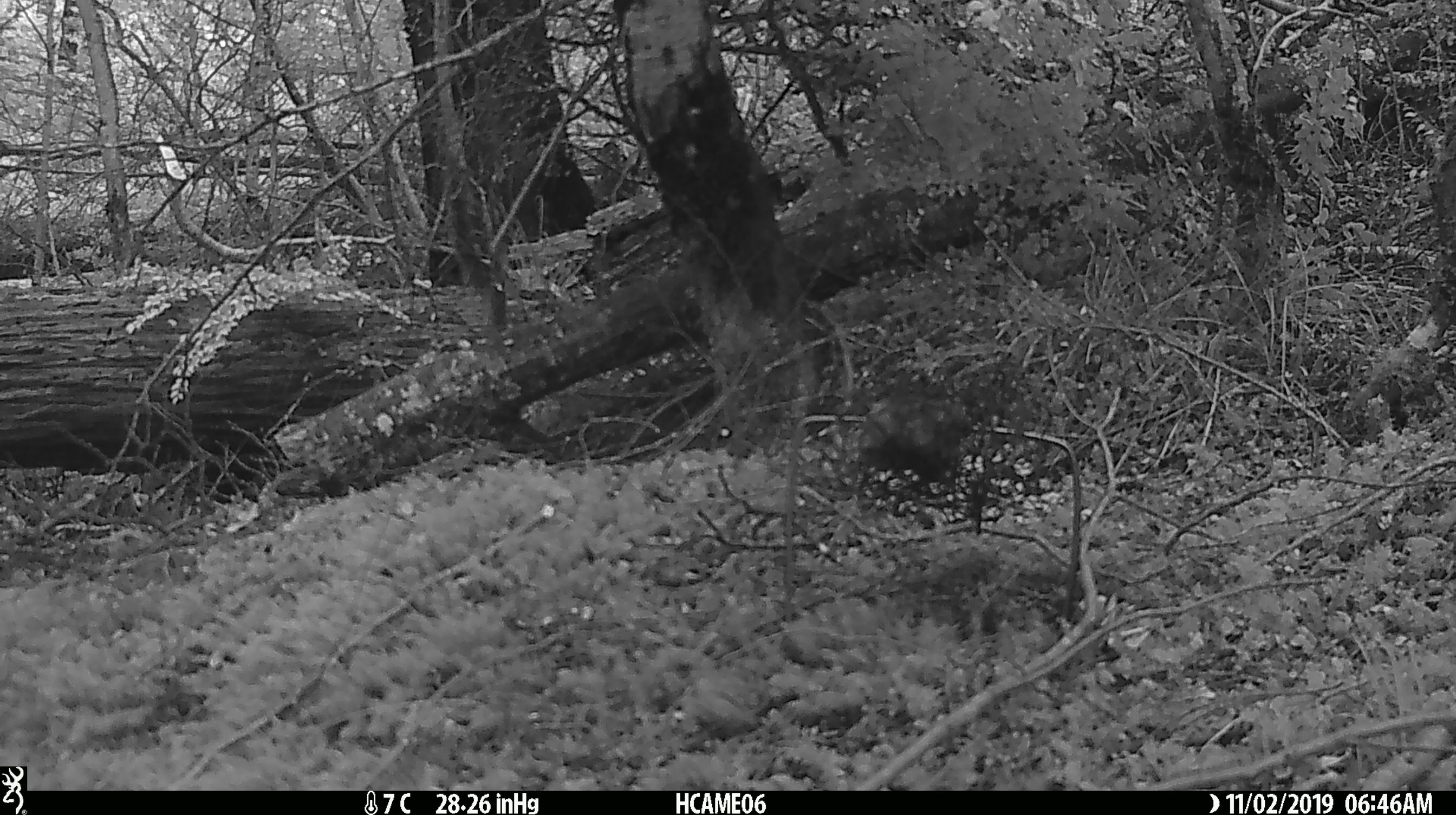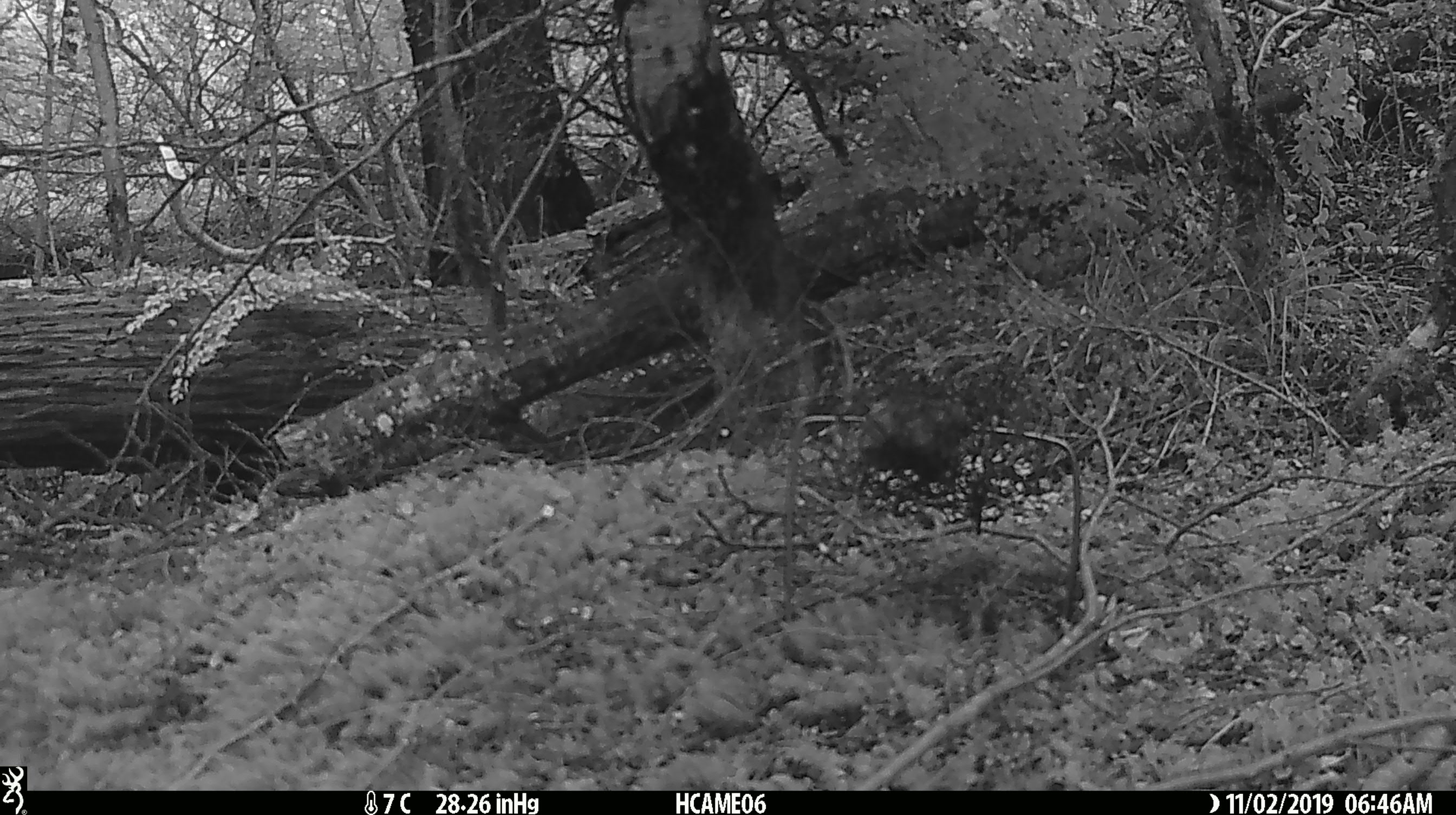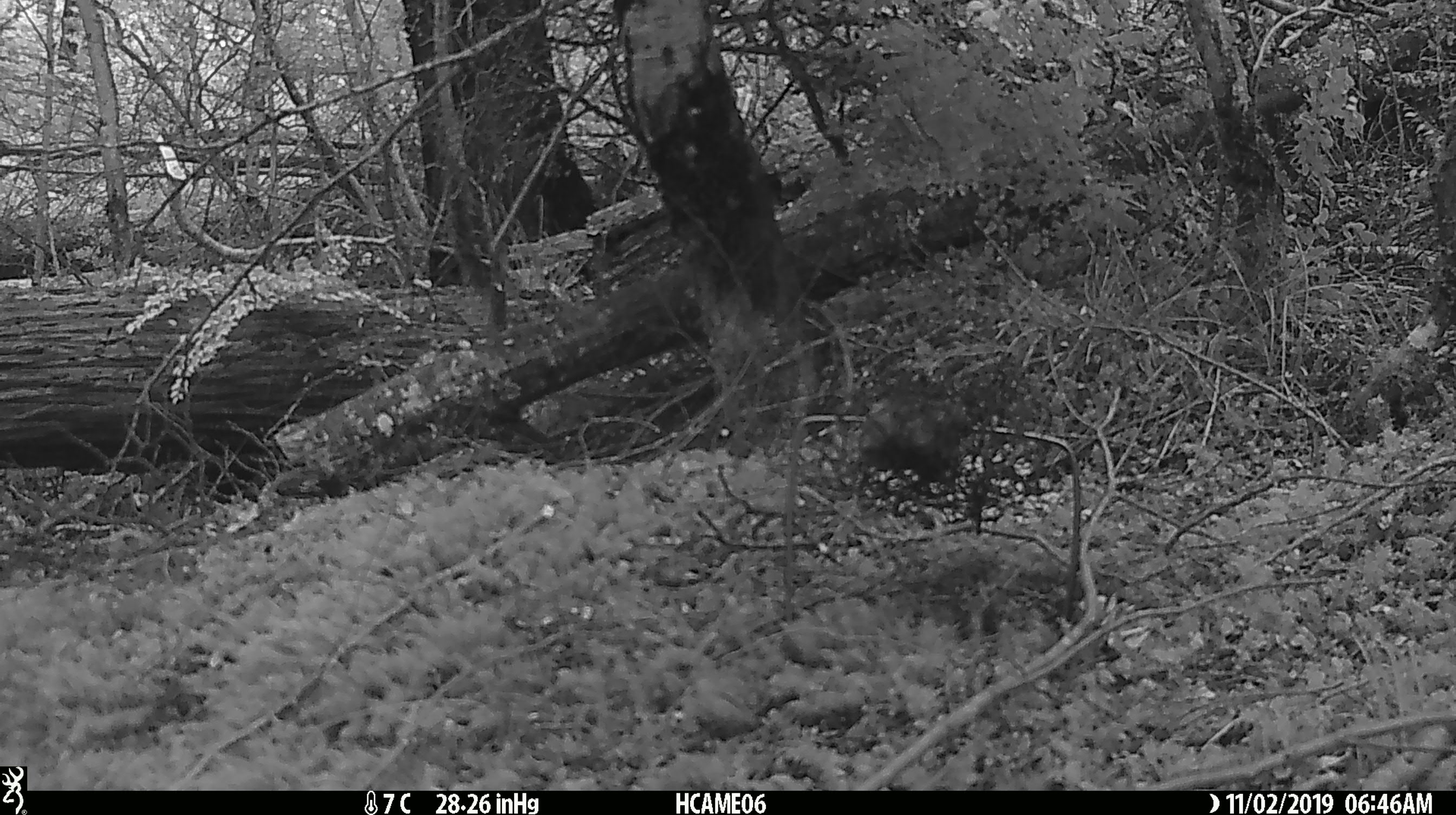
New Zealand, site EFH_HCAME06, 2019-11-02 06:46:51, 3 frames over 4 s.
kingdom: Animalia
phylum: Chordata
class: Mammalia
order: Rodentia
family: Muridae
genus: Mus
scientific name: Mus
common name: mouse